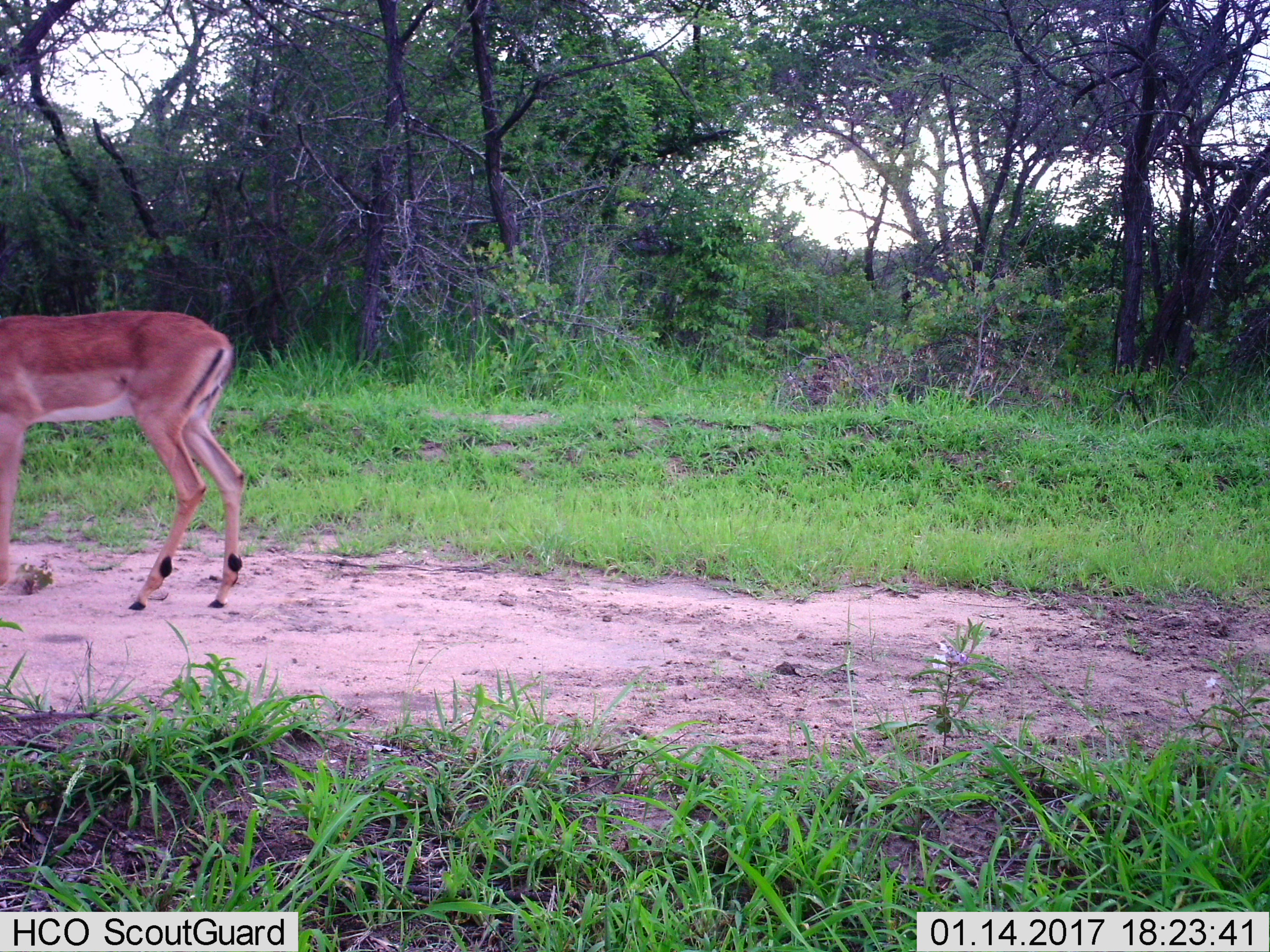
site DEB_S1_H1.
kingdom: Animalia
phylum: Chordata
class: Mammalia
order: Artiodactyla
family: Bovidae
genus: Aepyceros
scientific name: Aepyceros melampus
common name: impala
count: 1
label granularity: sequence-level